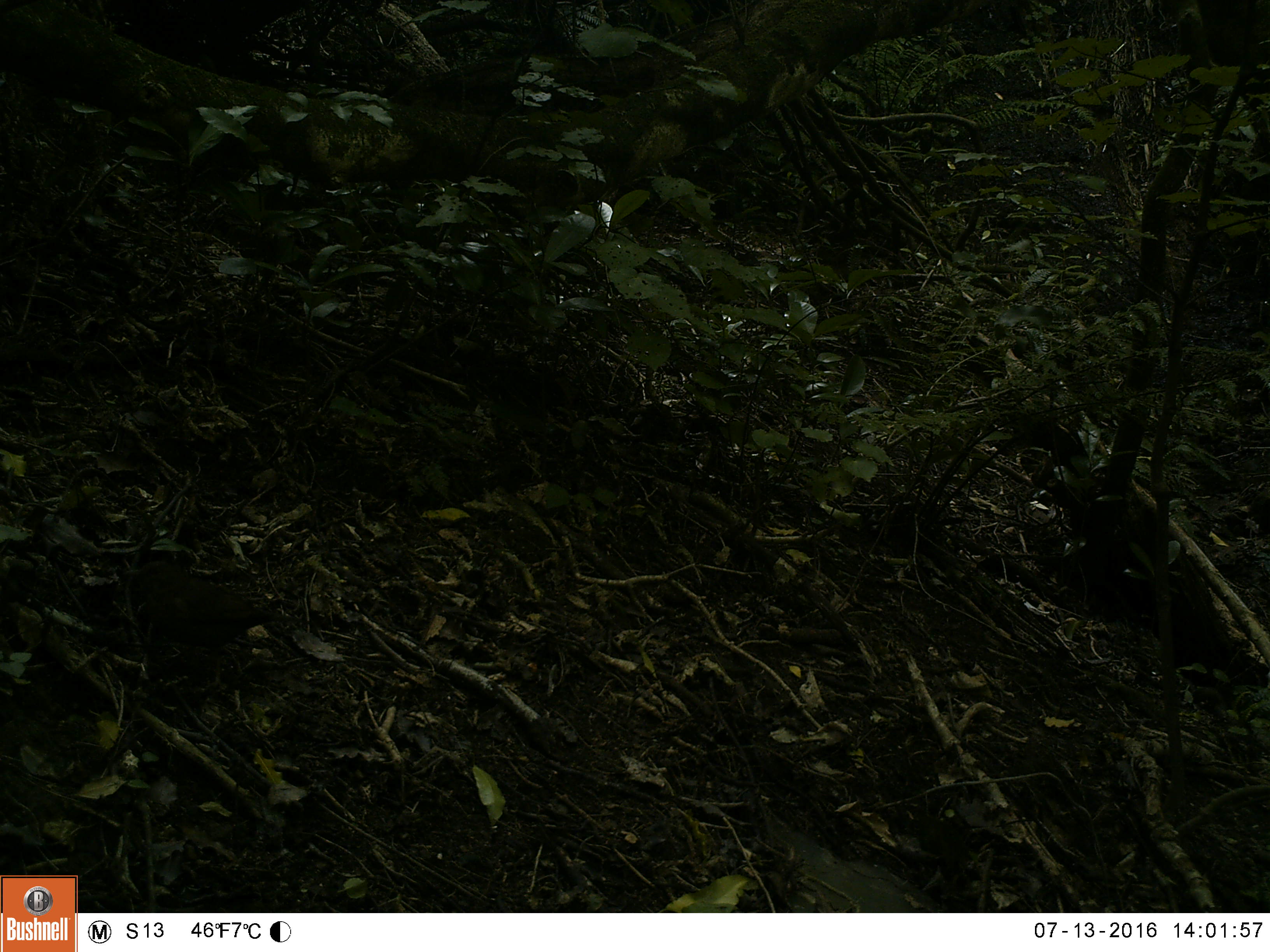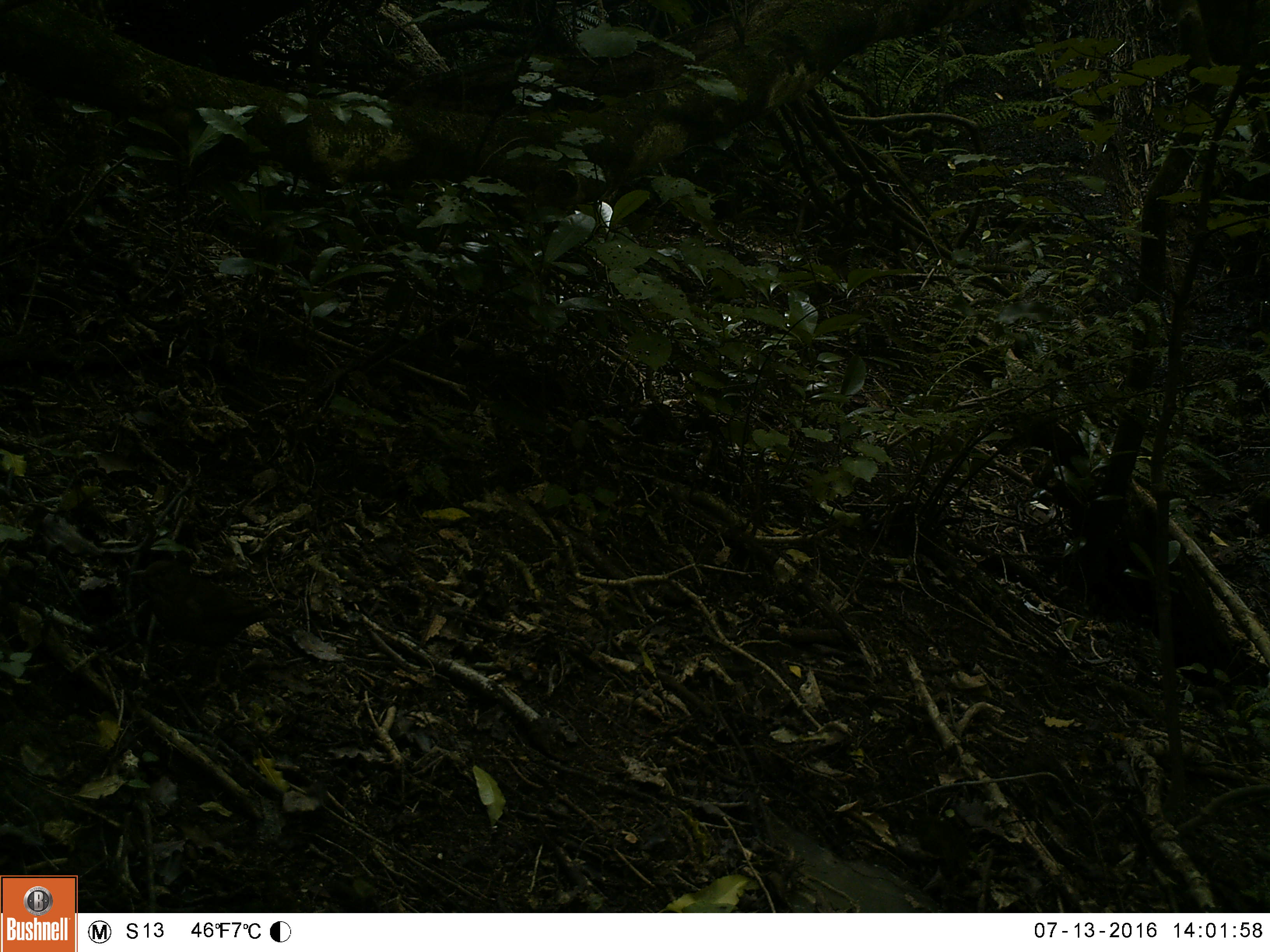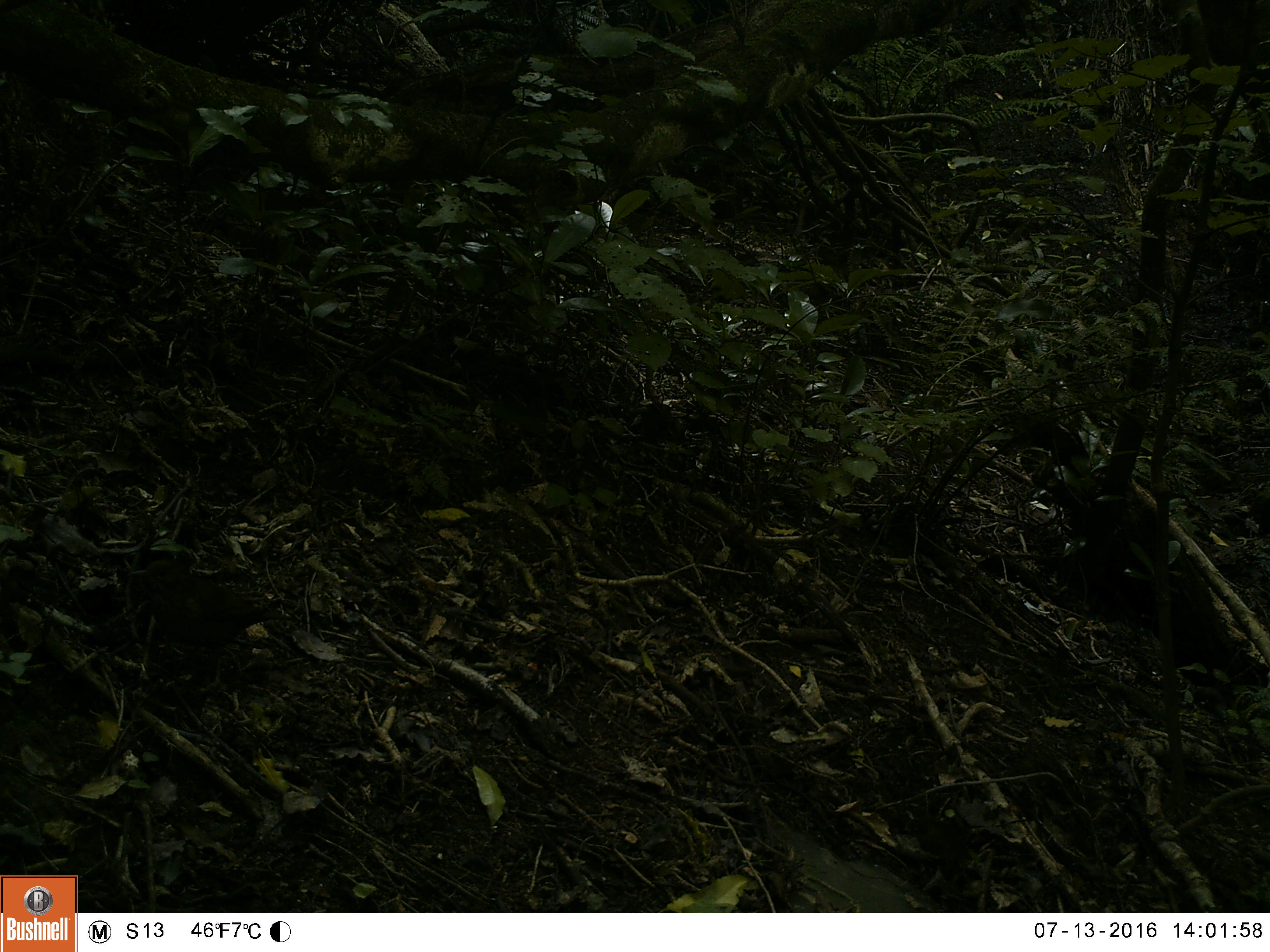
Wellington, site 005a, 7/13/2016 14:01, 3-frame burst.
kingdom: Animalia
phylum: Chordata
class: Aves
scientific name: Aves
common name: bird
Bird (Aves).